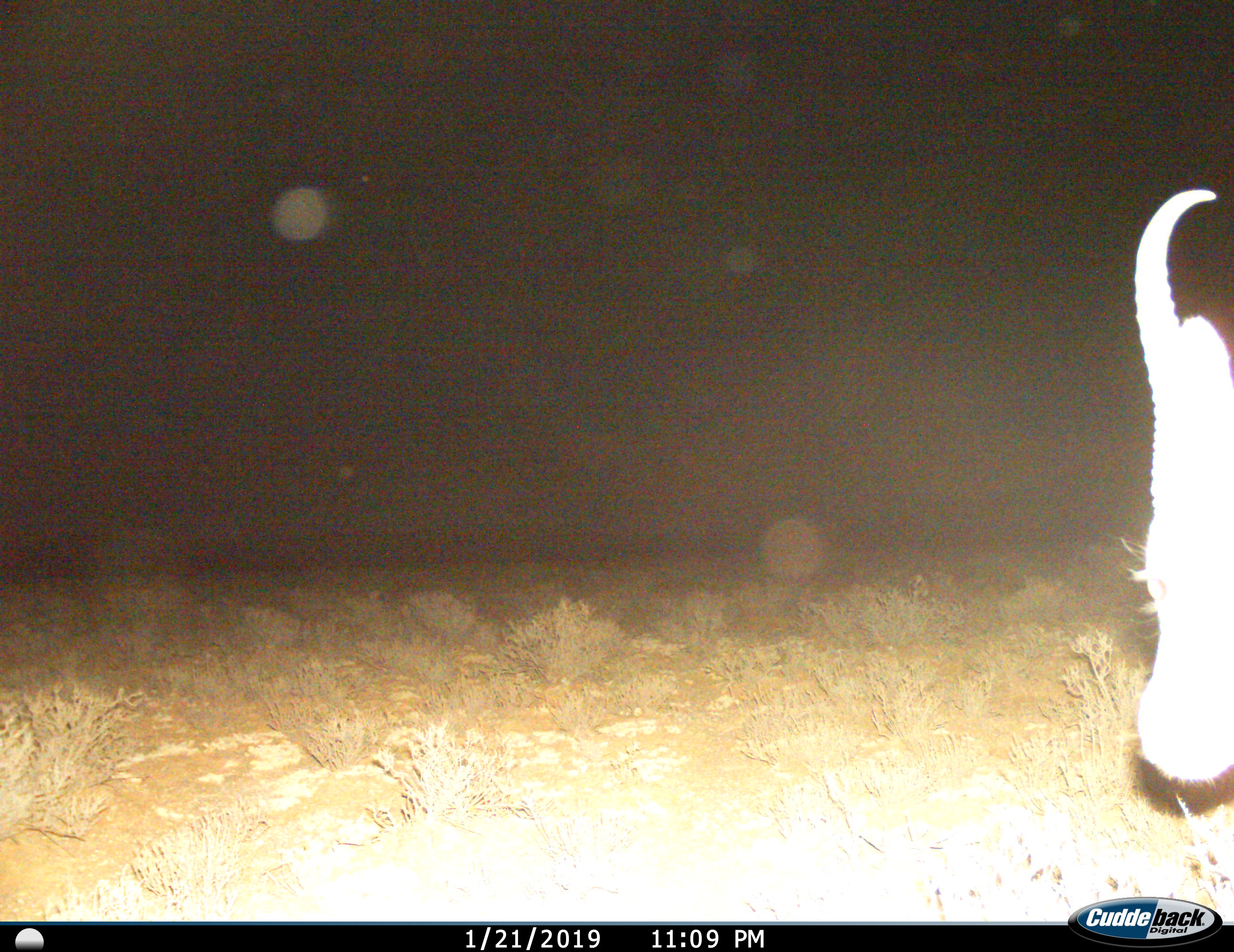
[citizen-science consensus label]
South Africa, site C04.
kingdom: Animalia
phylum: Chordata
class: Mammalia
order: Artiodactyla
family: Bovidae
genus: Antidorcas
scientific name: Antidorcas marsupialis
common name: springbok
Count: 1.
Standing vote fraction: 71%.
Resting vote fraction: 0%.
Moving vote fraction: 29%.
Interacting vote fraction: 0%.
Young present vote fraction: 0%.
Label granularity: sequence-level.